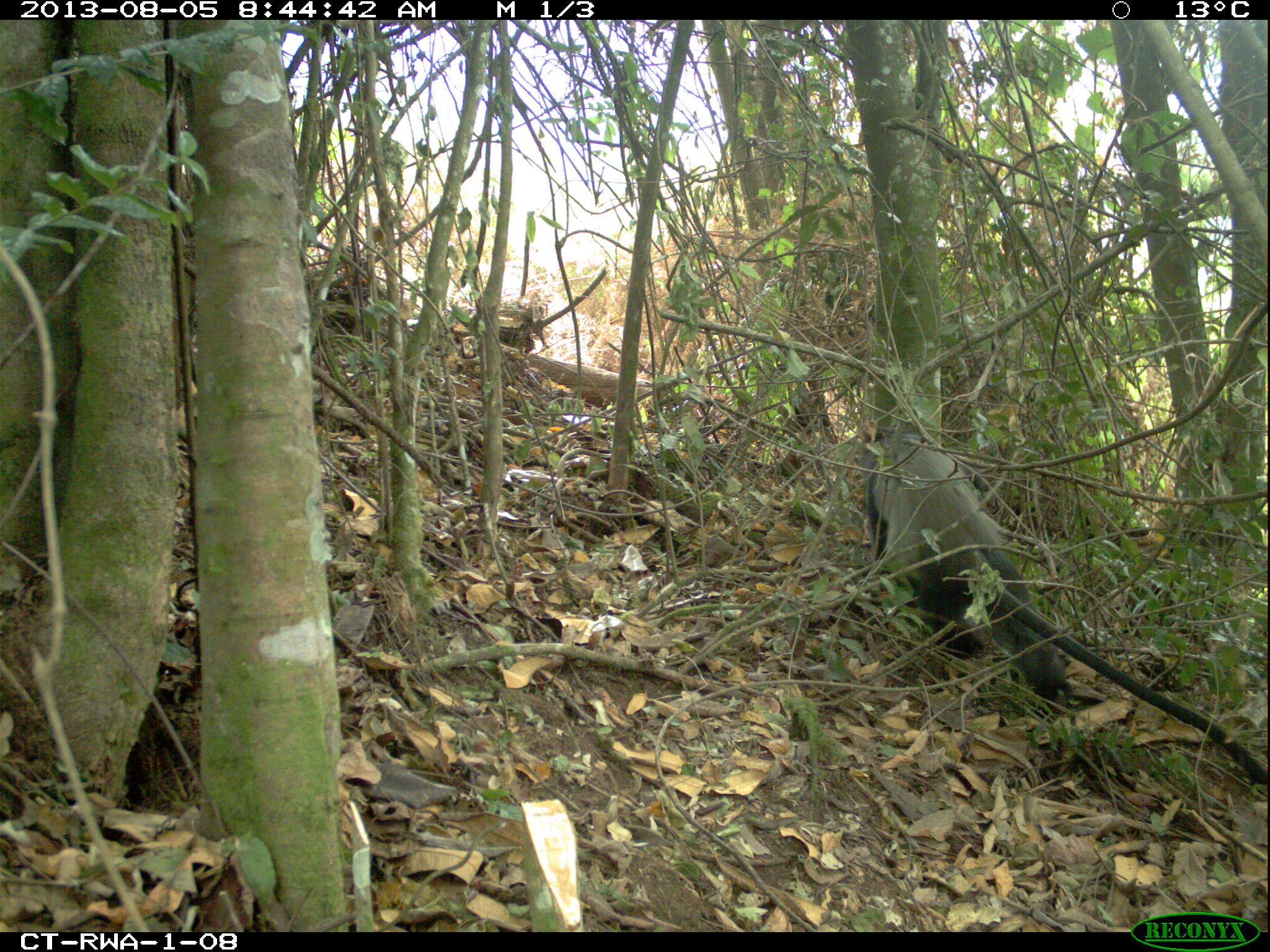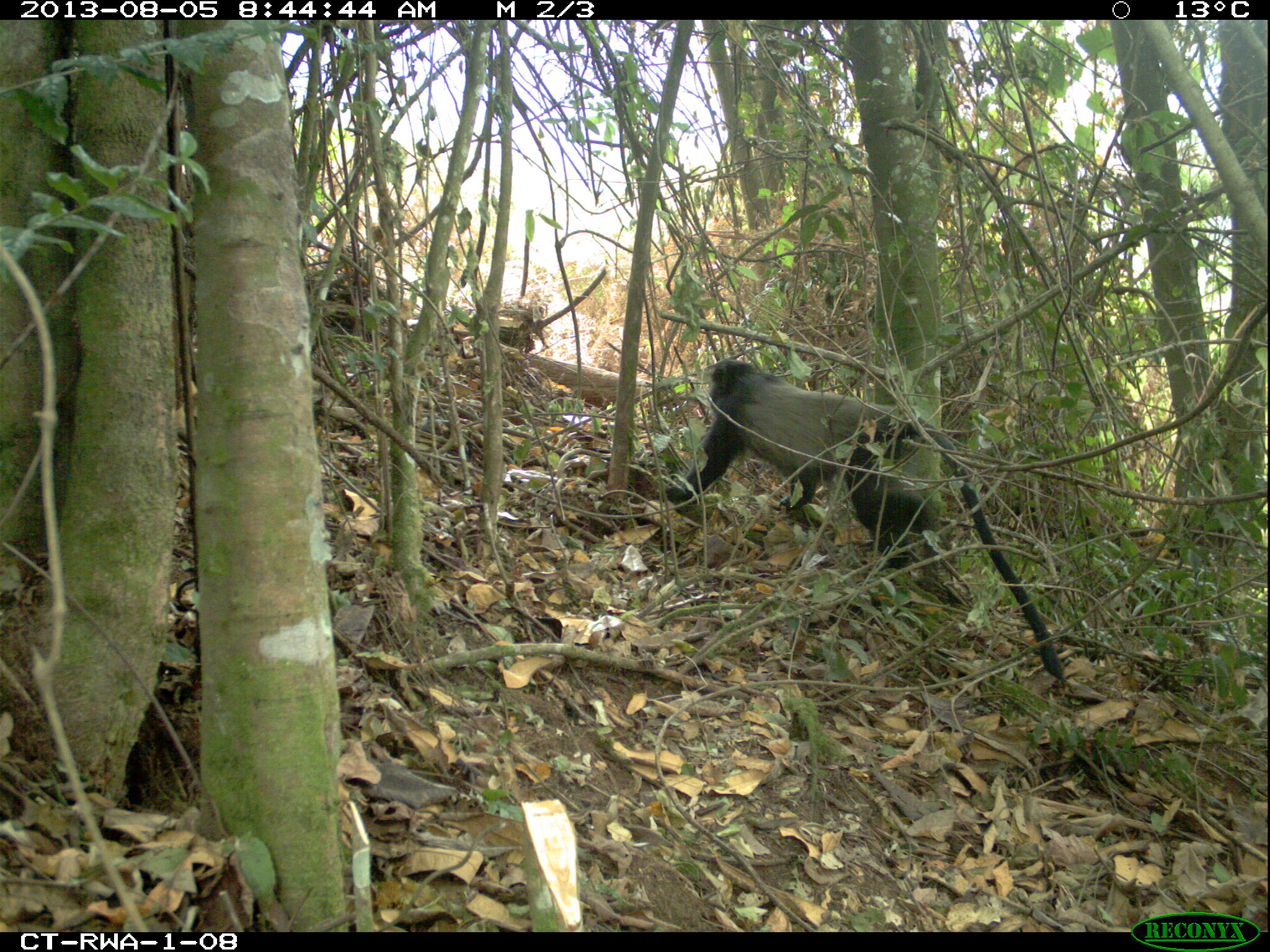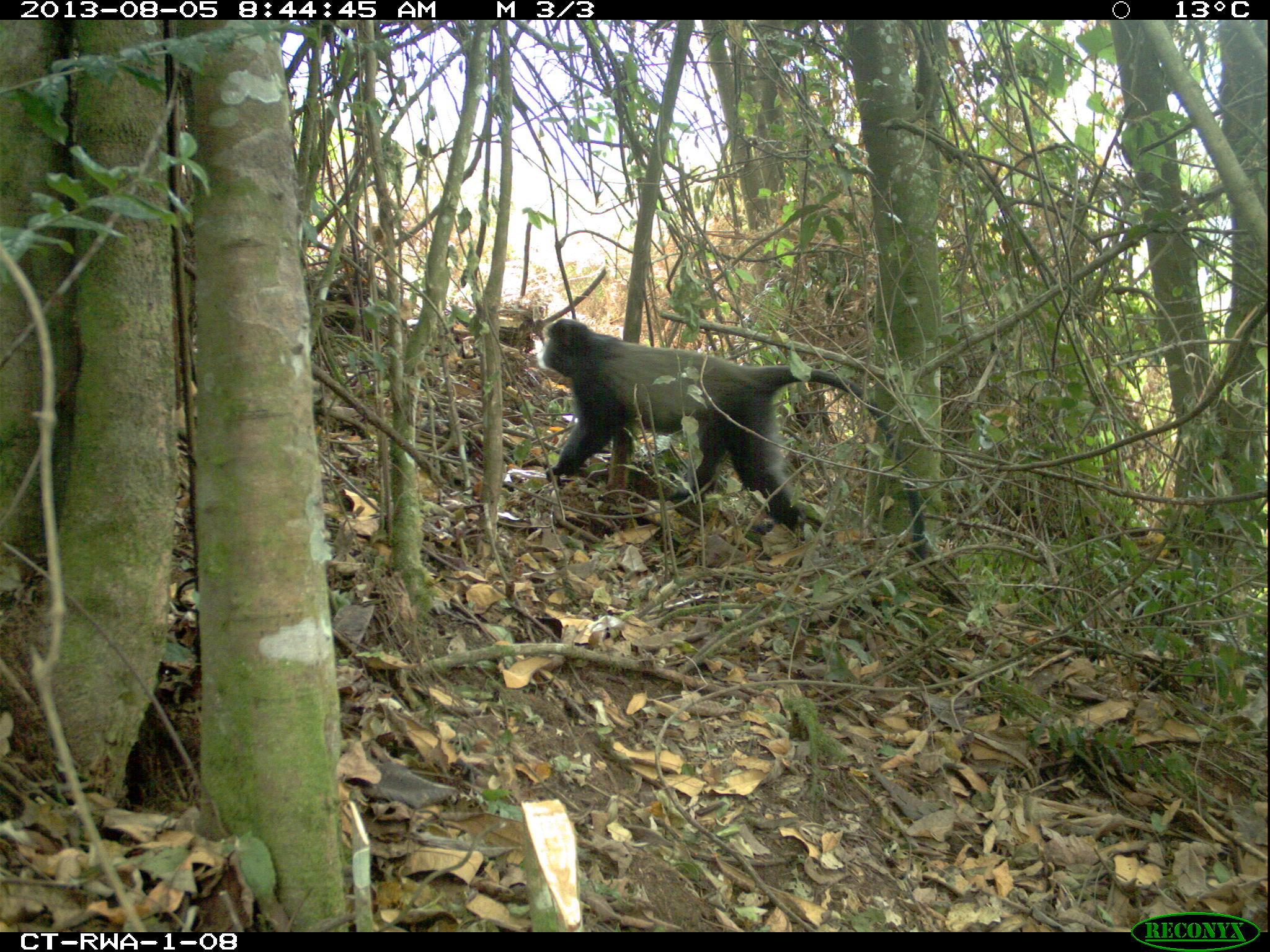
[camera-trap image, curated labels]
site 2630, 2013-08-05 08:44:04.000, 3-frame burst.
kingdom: Animalia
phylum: Chordata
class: Mammalia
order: Primates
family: Cercopithecidae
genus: Cercopithecus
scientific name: Cercopithecus mitis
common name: blue monkey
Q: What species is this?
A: Cercopithecus mitis (blue monkey).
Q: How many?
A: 1.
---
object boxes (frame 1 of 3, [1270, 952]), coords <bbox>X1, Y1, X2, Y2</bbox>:
cercopithecus mitis: <bbox>858, 424, 1268, 786</bbox>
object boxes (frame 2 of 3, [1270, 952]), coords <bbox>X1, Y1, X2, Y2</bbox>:
cercopithecus mitis: <bbox>661, 356, 1066, 686</bbox>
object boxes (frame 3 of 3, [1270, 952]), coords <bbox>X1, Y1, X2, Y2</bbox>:
cercopithecus mitis: <bbox>536, 317, 927, 565</bbox>